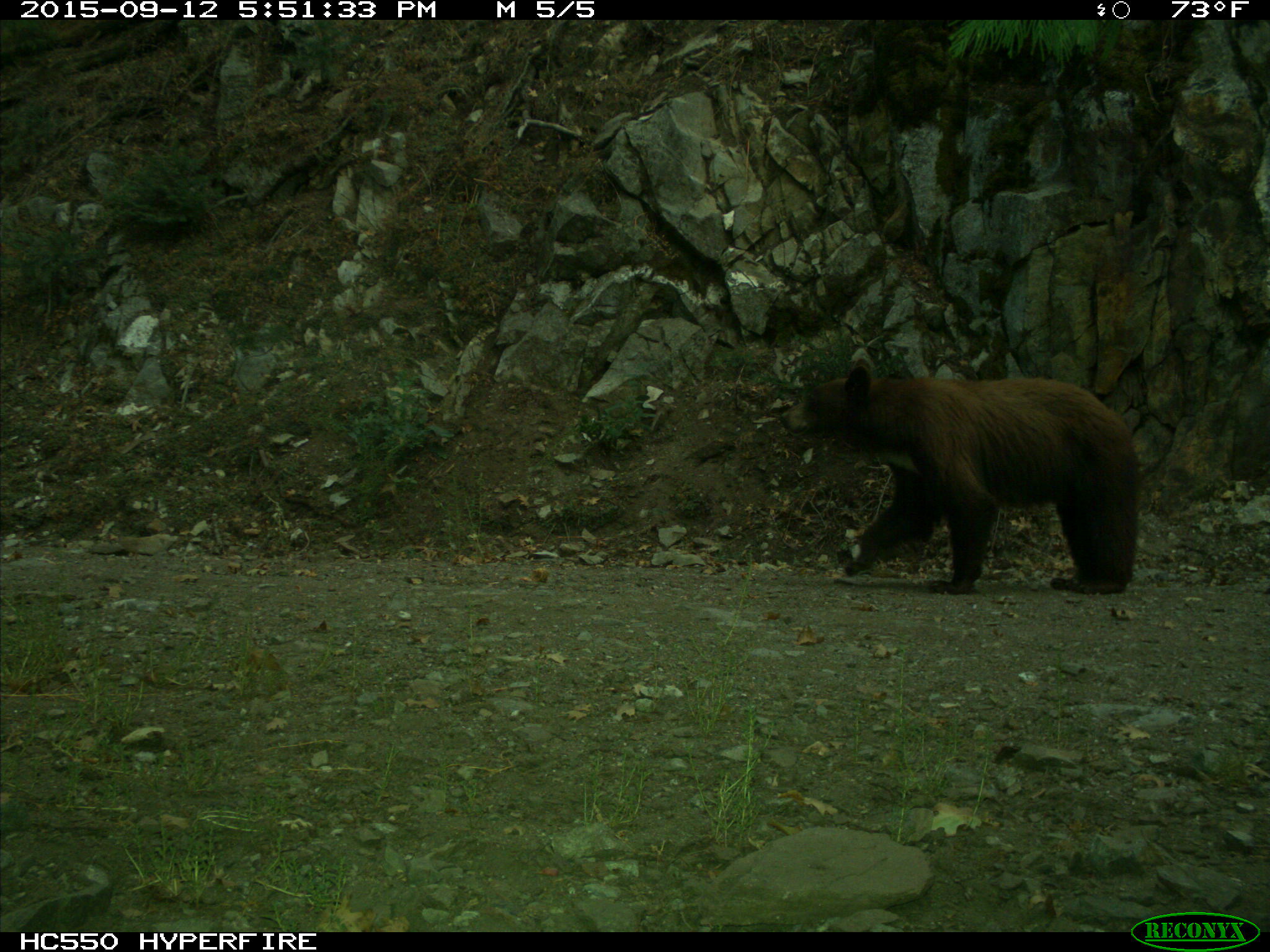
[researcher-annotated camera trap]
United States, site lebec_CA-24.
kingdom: Animalia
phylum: Chordata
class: Mammalia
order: Carnivora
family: Ursidae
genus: Ursus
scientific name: Ursus americanus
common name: american black bear